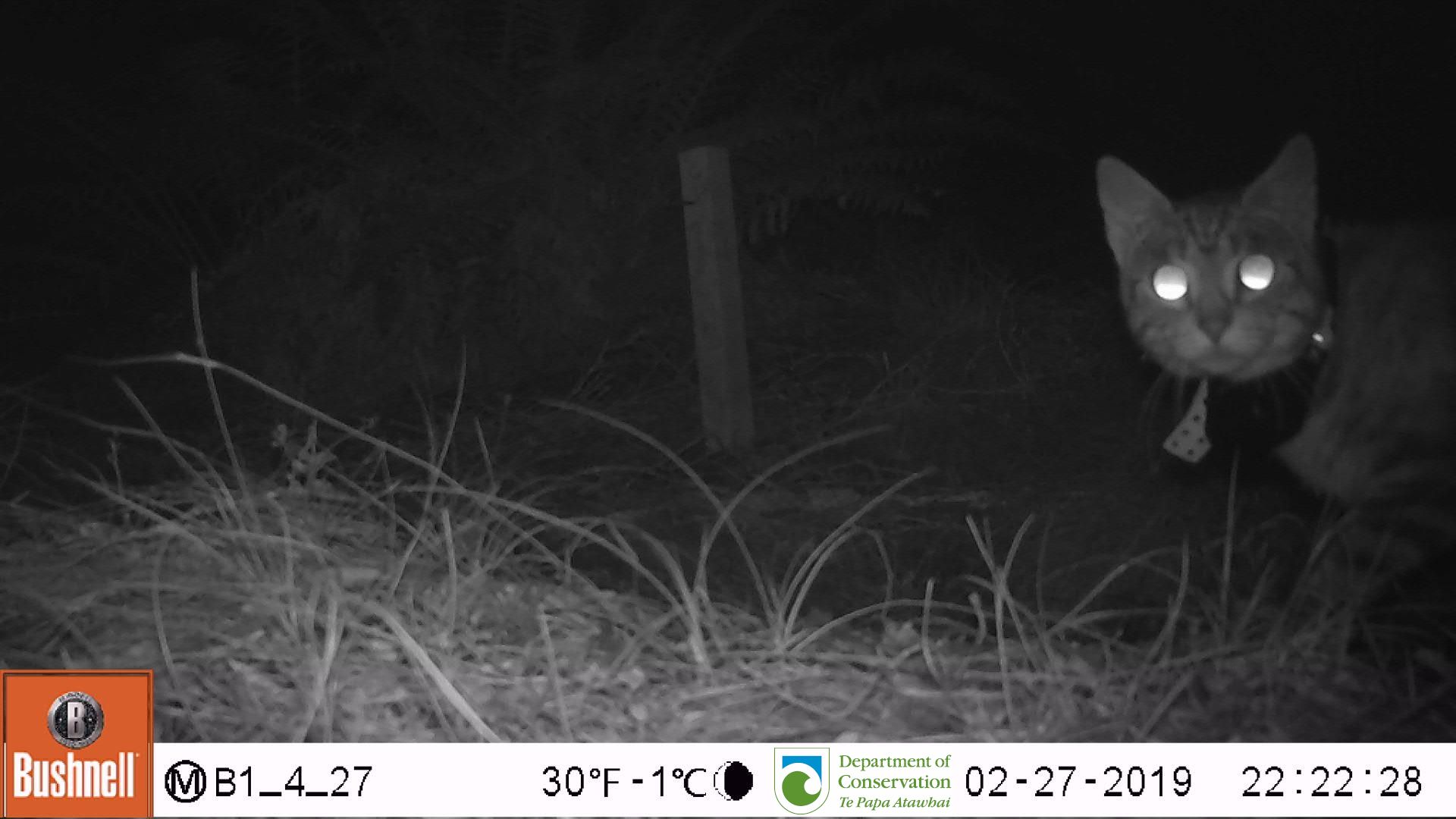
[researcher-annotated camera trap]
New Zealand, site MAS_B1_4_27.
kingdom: Animalia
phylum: Chordata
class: Mammalia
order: Carnivora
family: Felidae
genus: Felis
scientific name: Felis catus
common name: domestic cat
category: cat